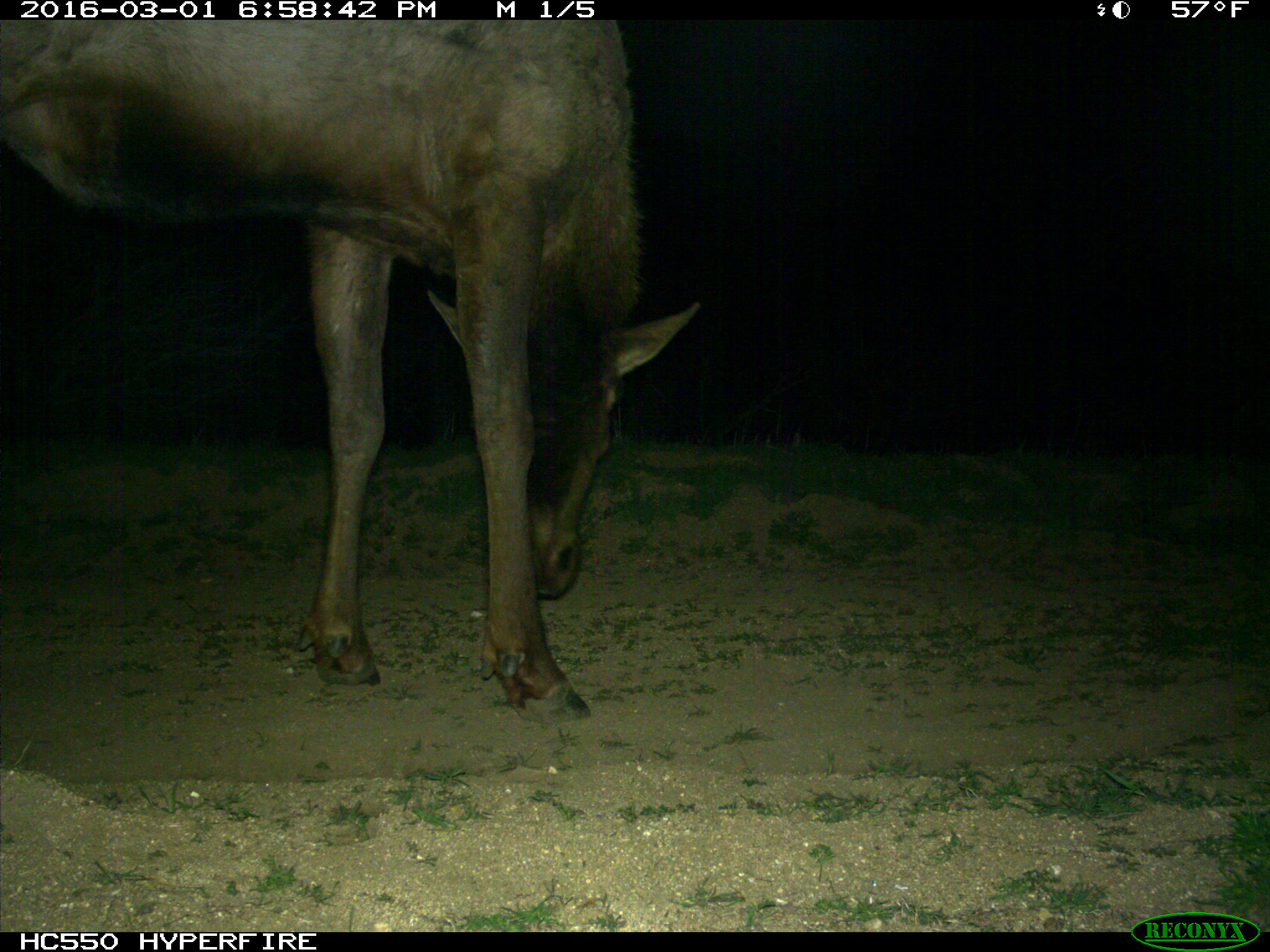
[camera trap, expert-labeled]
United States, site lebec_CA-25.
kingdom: Animalia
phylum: Chordata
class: Mammalia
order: Artiodactyla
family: Cervidae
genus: Cervus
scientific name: Cervus canadensis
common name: elk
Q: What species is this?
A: Cervus canadensis (elk).